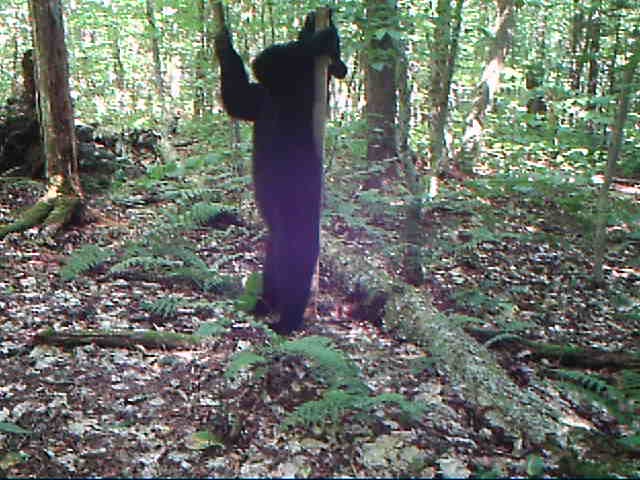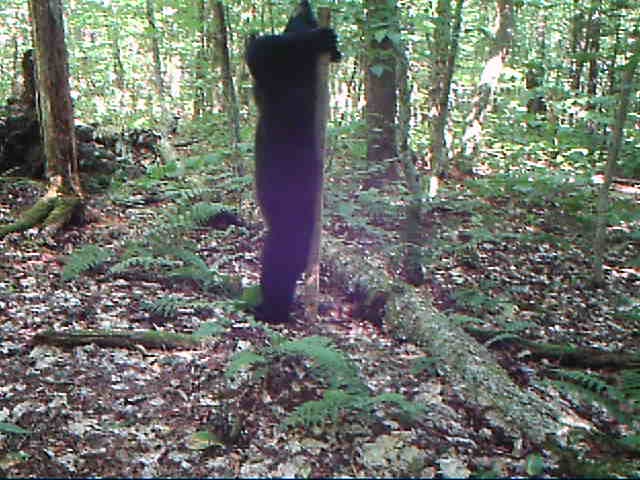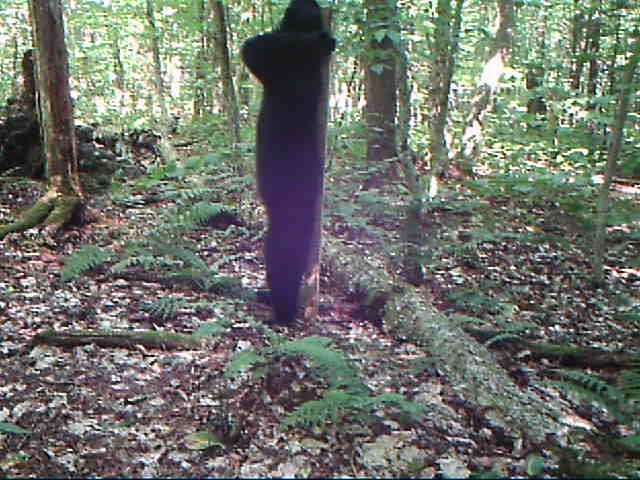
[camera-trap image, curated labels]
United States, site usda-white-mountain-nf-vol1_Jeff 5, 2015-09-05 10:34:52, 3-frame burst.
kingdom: Animalia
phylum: Chordata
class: Mammalia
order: Carnivora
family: Ursidae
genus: Ursus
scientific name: Ursus americanus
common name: black bear